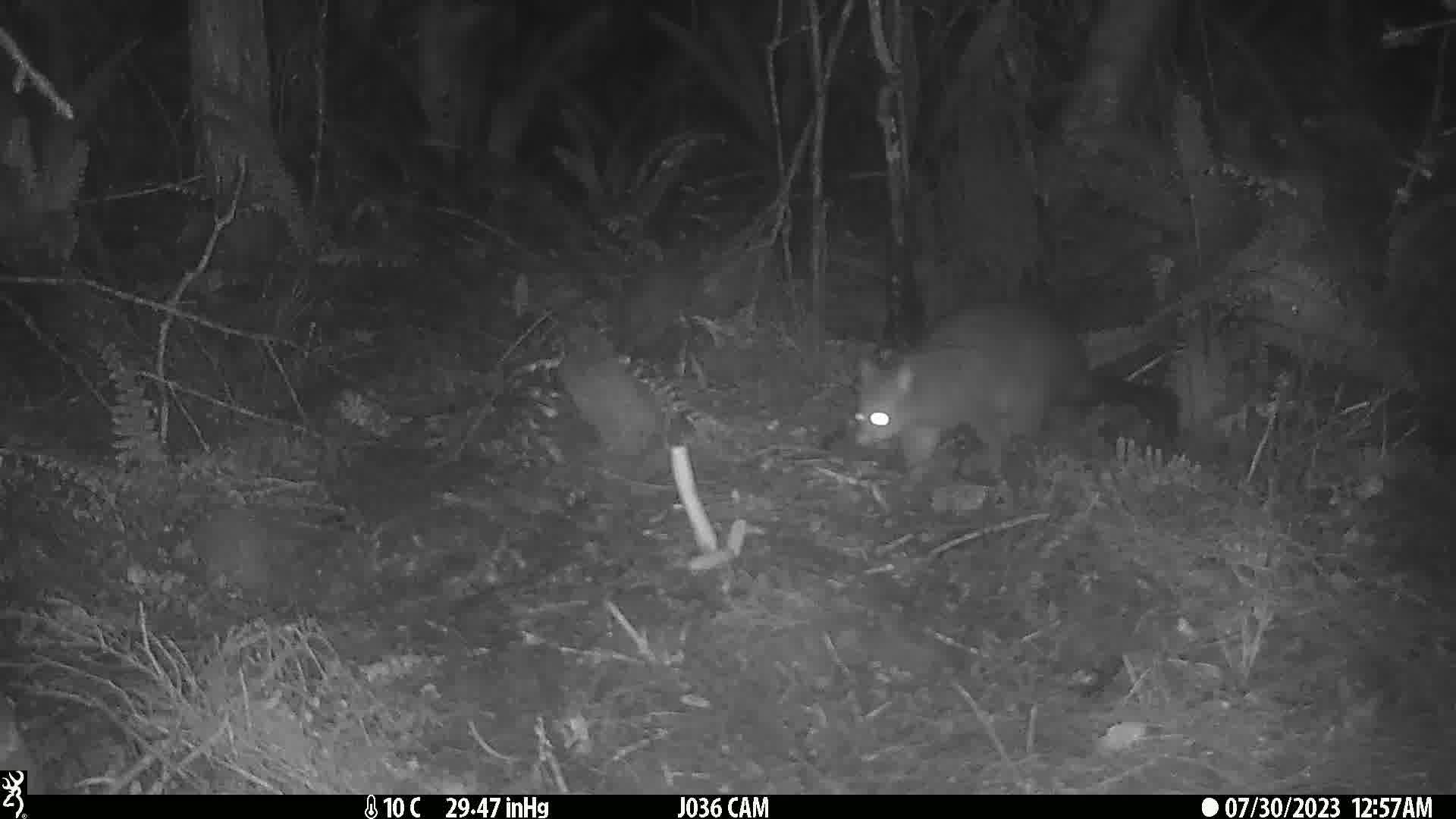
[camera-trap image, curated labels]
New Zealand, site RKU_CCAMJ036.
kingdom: Animalia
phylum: Chordata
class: Mammalia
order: Diprotodontia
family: Phalangeridae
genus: Trichosurus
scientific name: Trichosurus vulpecula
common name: common brushtail possum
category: possum